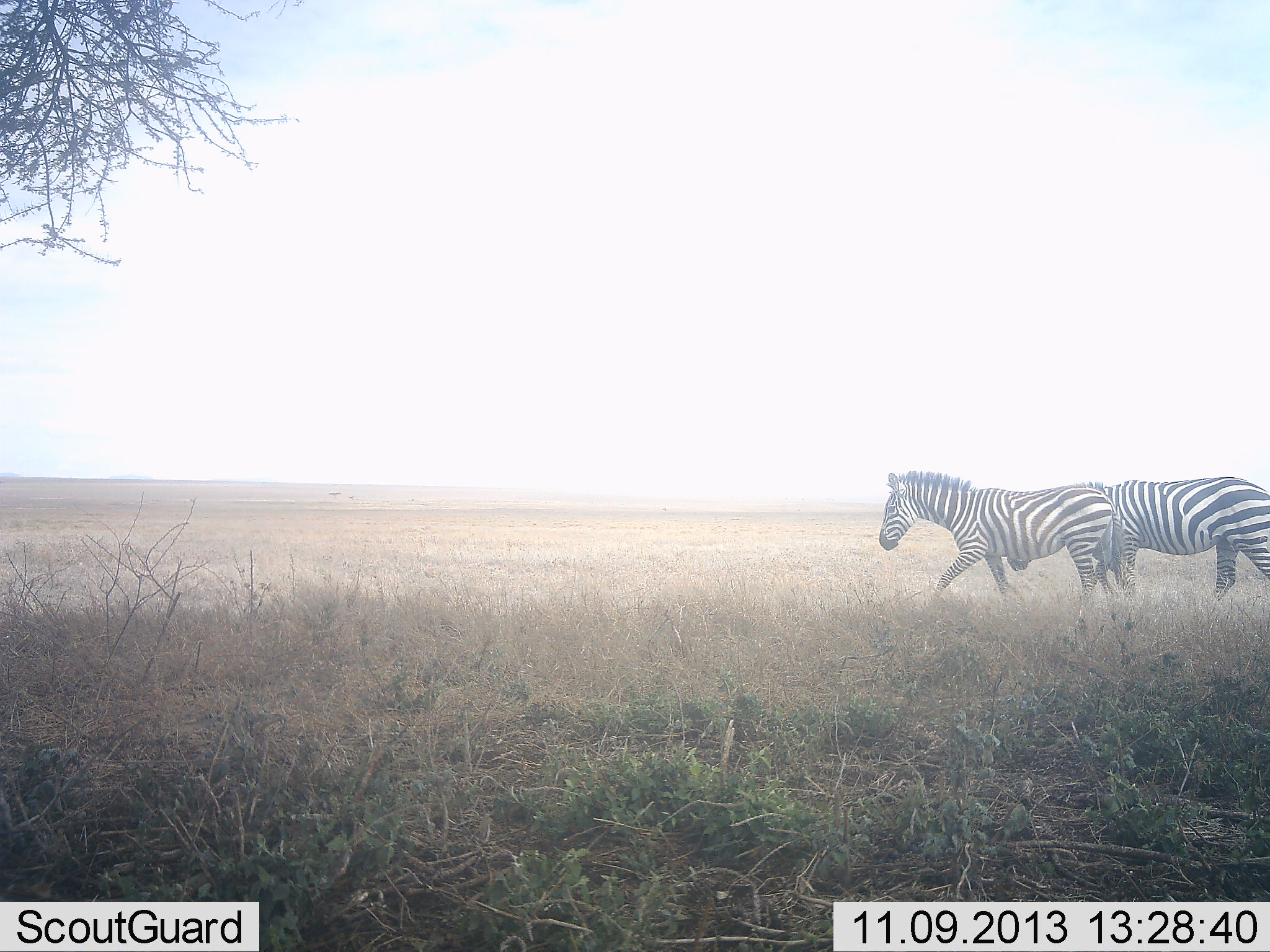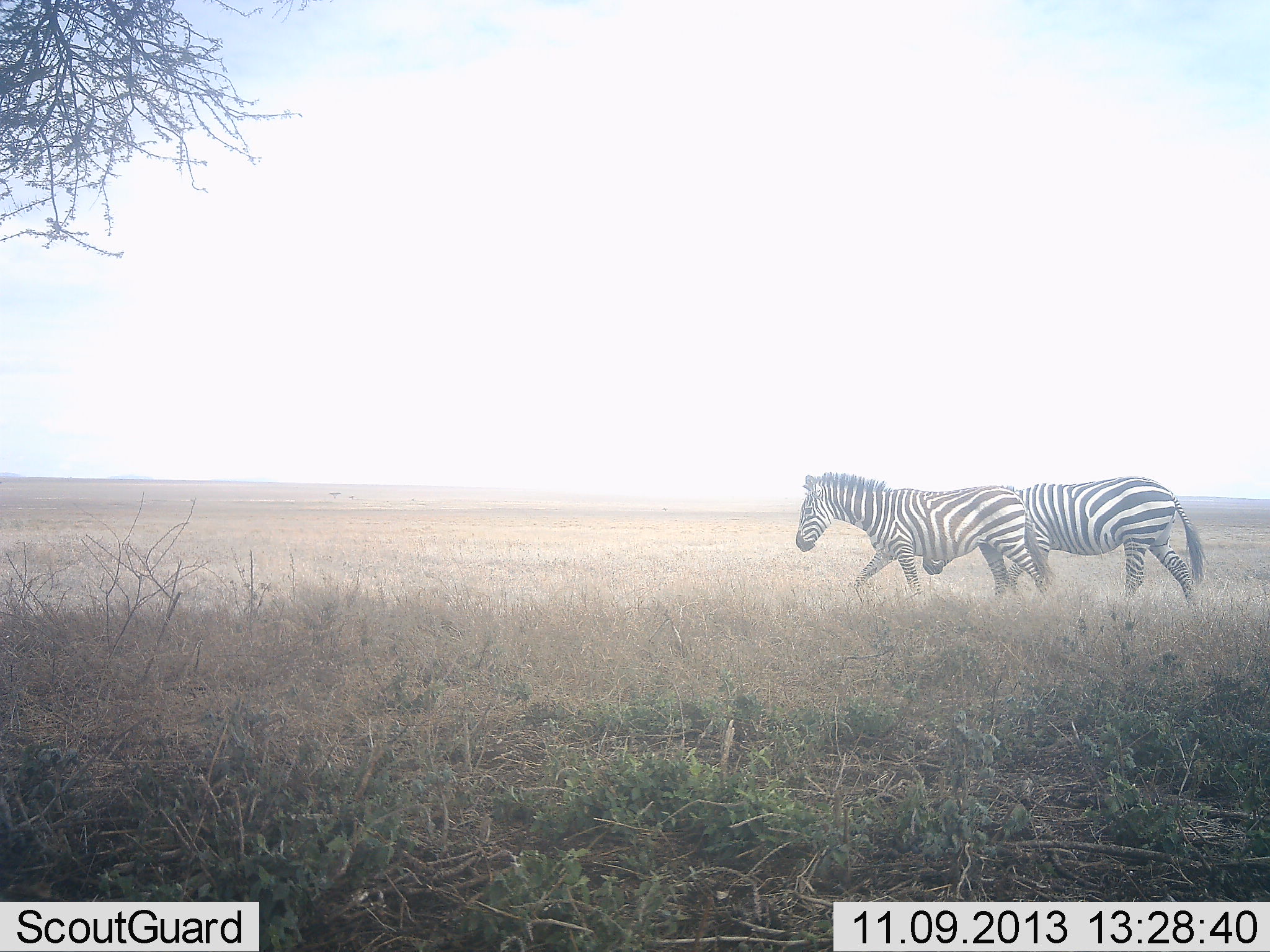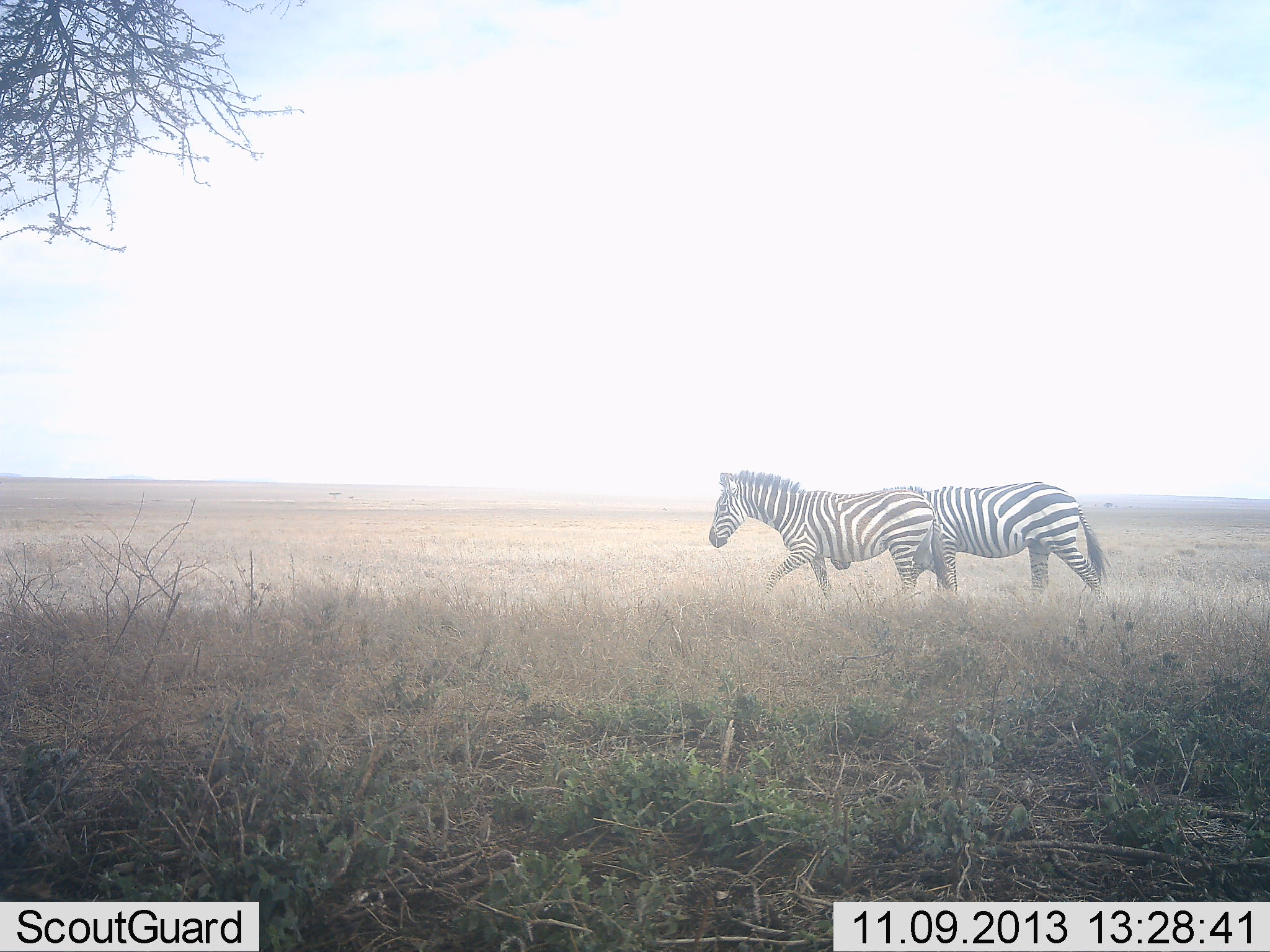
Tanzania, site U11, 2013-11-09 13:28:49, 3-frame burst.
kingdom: Animalia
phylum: Chordata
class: Mammalia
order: Perissodactyla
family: Equidae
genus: Equus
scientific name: Equus quagga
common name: plains zebra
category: zebra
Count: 2.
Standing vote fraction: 0%.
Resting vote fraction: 0%.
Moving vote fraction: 100%.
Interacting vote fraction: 0%.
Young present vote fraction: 0%.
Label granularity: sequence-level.